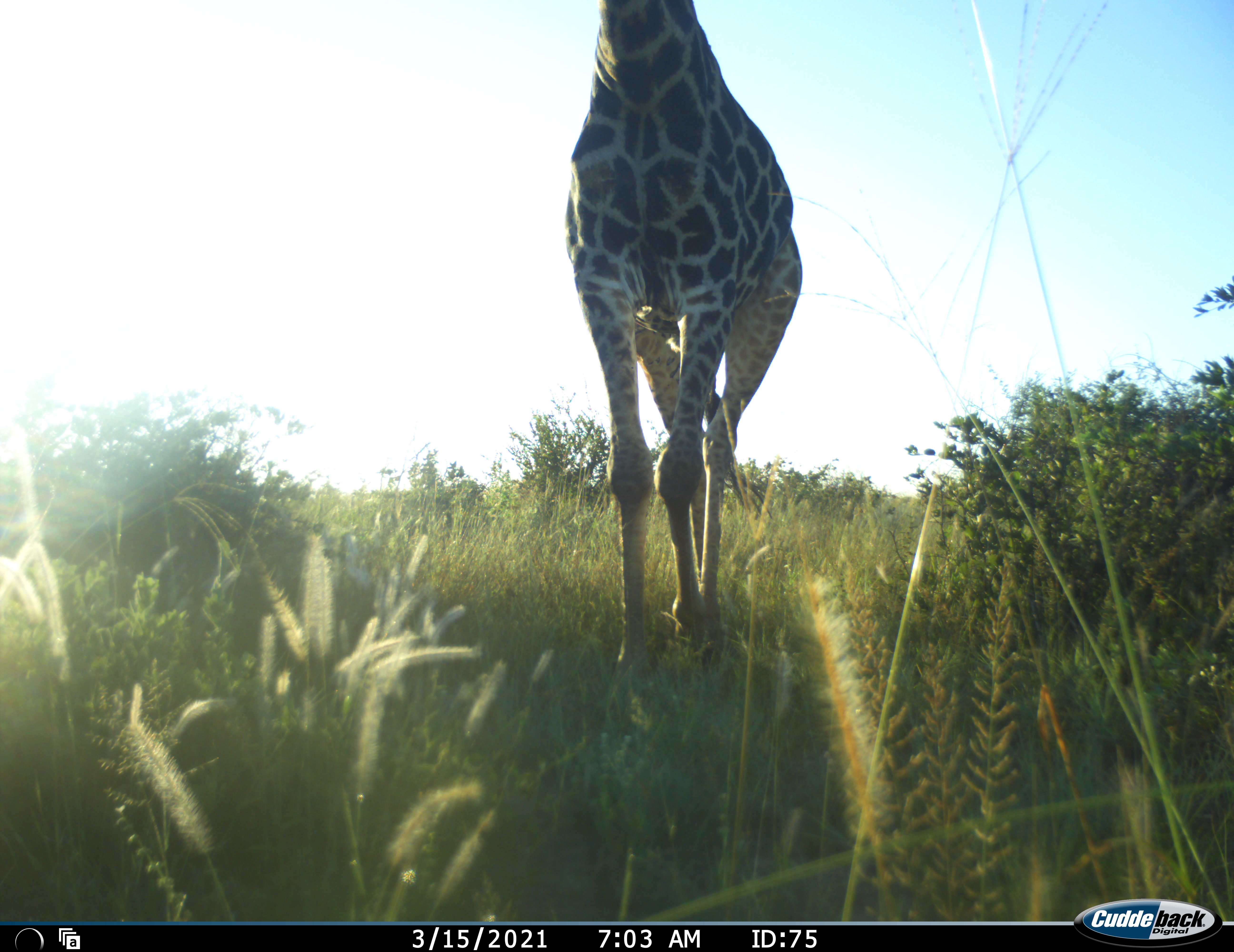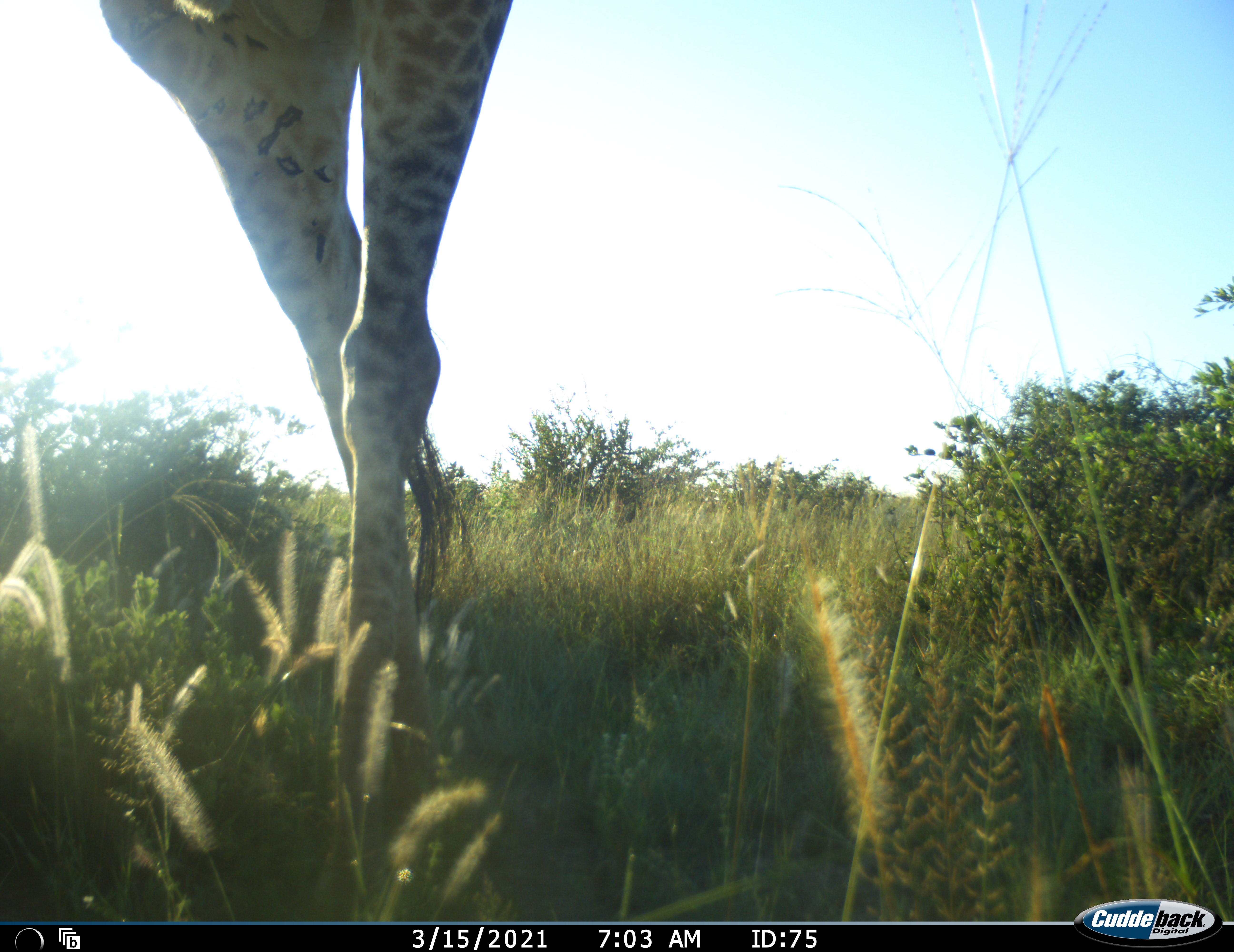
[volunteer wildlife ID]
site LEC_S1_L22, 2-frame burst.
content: unidentified animal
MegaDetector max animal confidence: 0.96